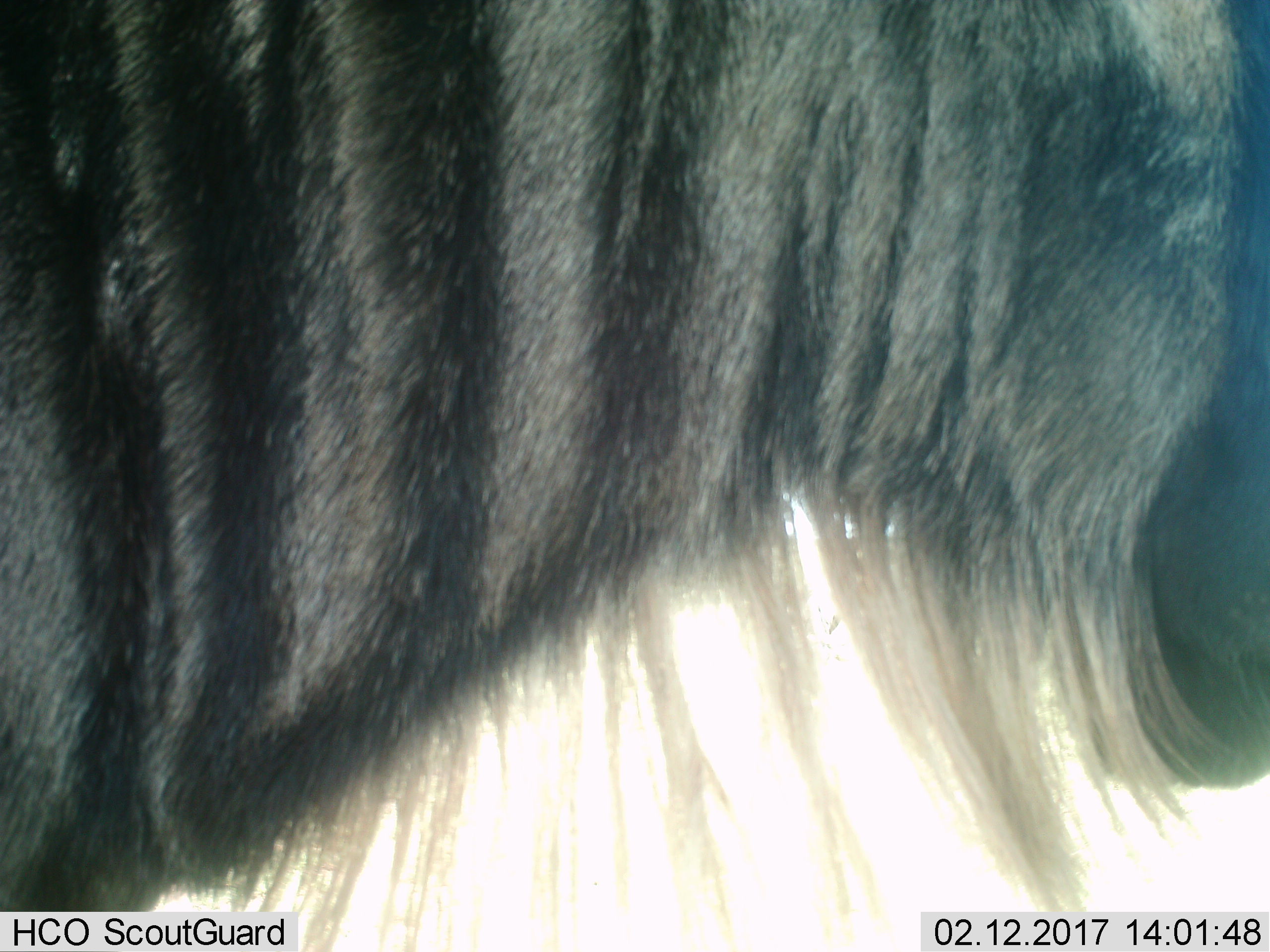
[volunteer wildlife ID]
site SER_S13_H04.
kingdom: Animalia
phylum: Chordata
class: Mammalia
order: Artiodactyla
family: Bovidae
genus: Connochaetes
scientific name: Connochaetes taurinus taurinus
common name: blue wildebeest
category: wildebeestblue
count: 1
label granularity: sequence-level